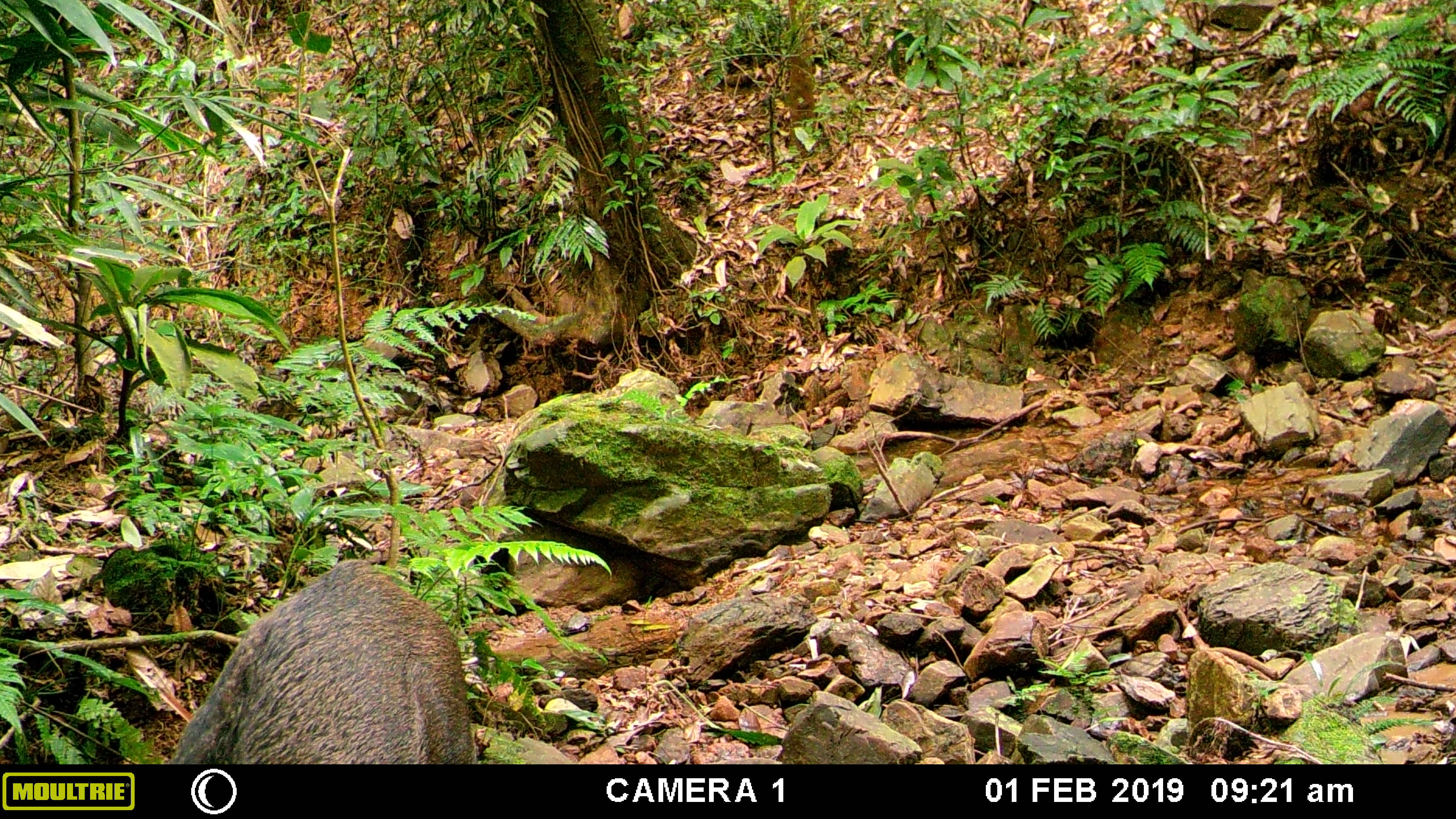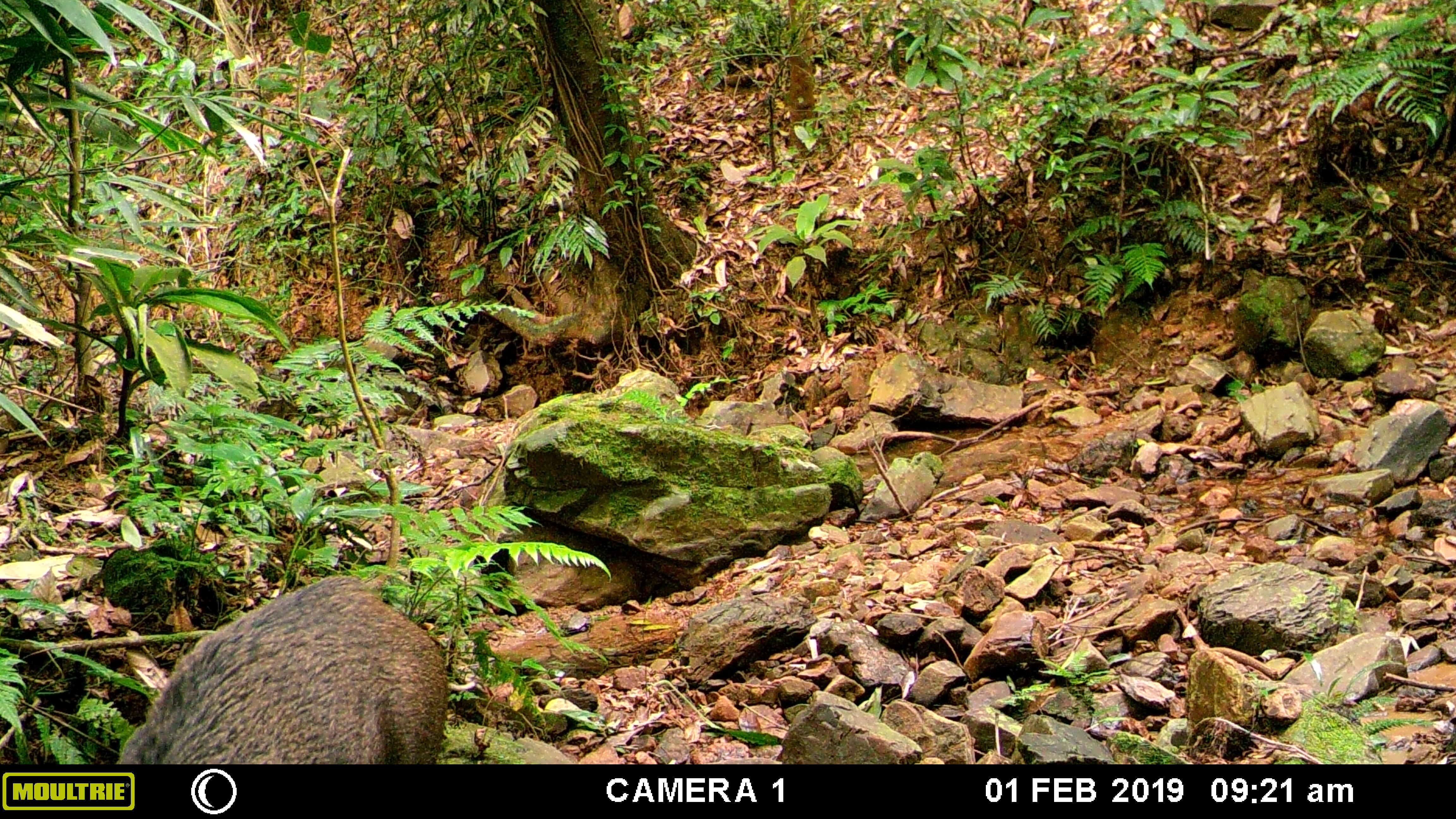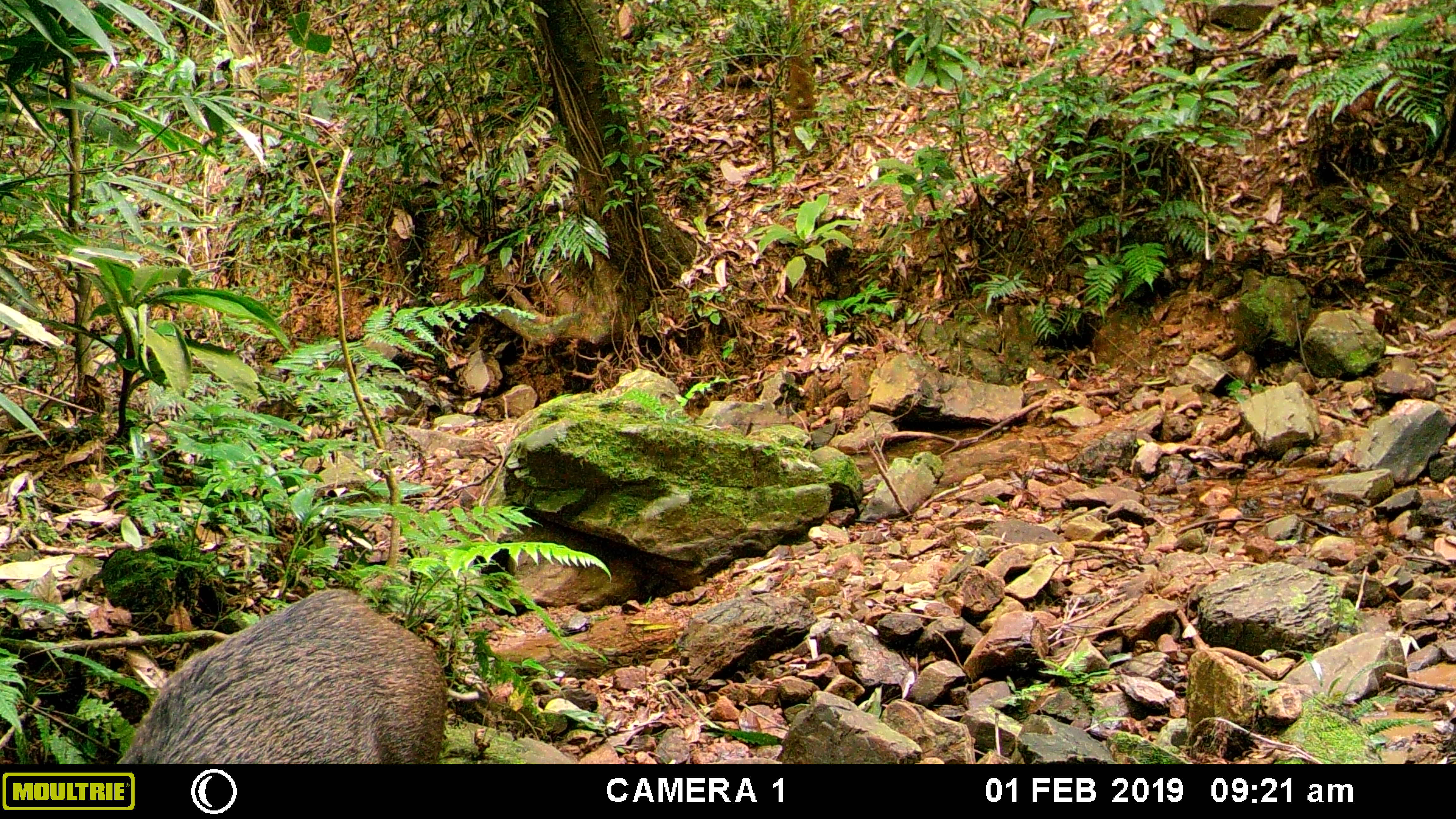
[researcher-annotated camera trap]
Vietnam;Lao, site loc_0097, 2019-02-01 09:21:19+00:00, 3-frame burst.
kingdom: Animalia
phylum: Chordata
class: Mammalia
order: Artiodactyla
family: Suidae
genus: Sus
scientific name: Sus scrofa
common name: eurasian wild pig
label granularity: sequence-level